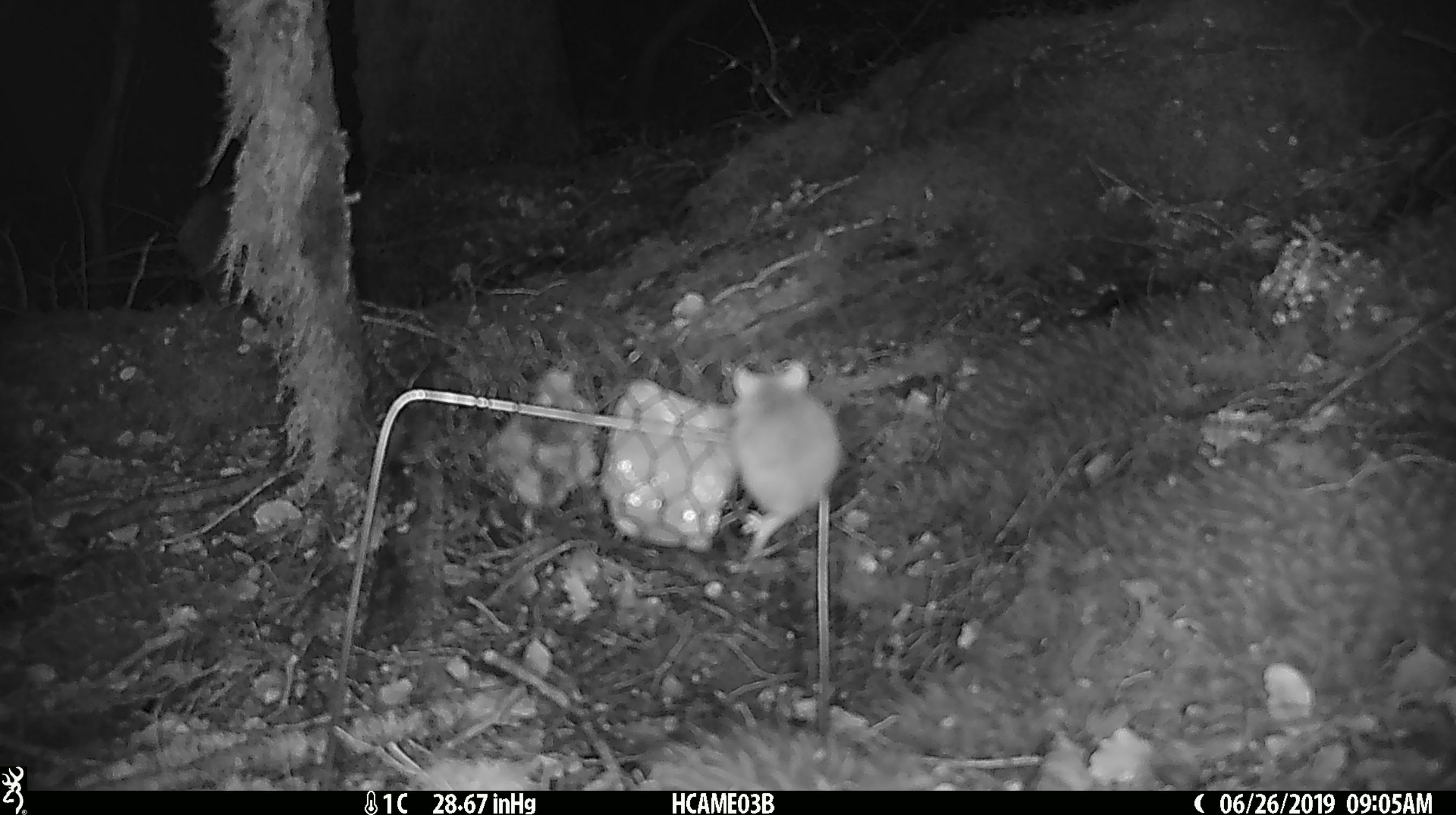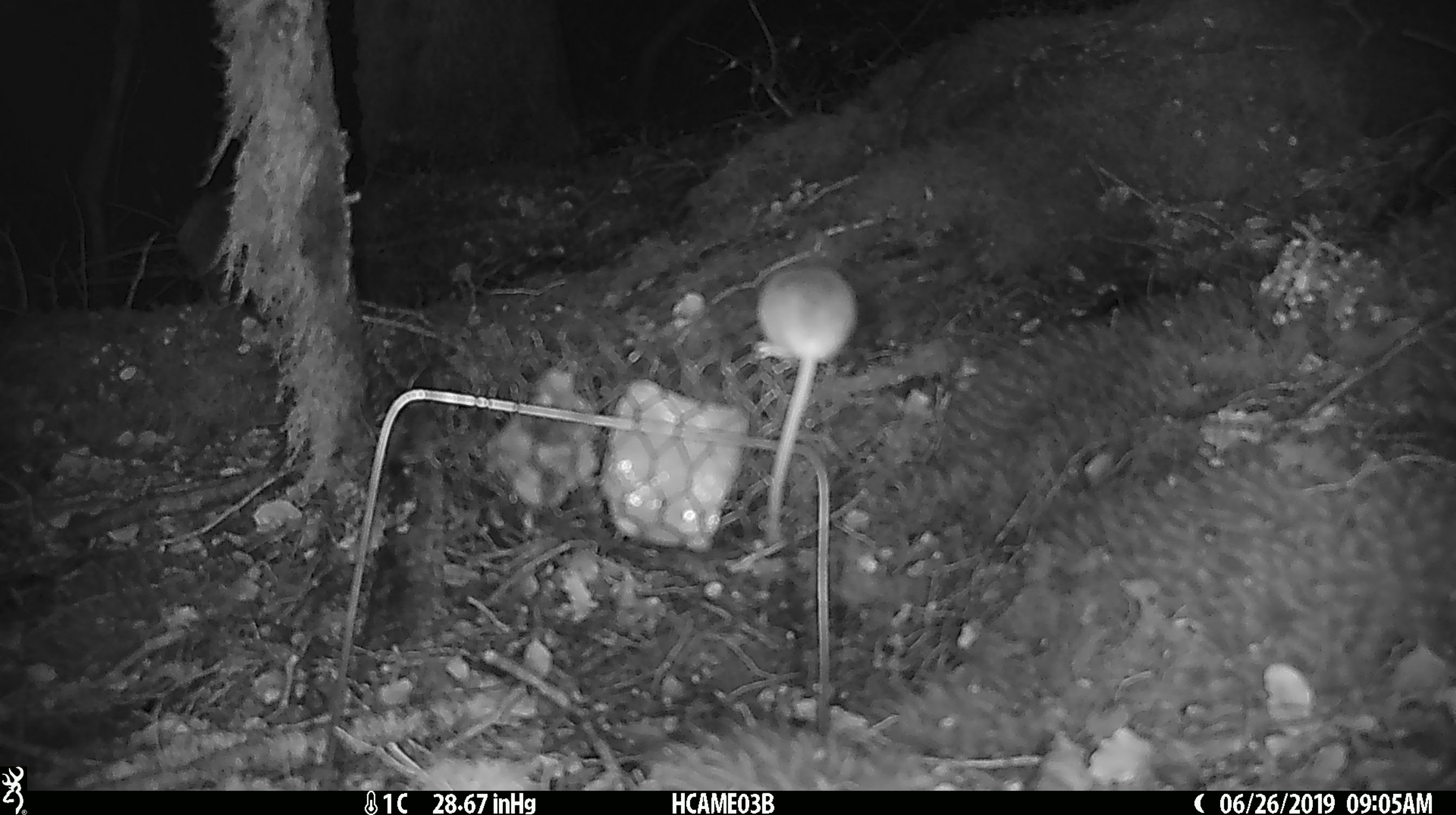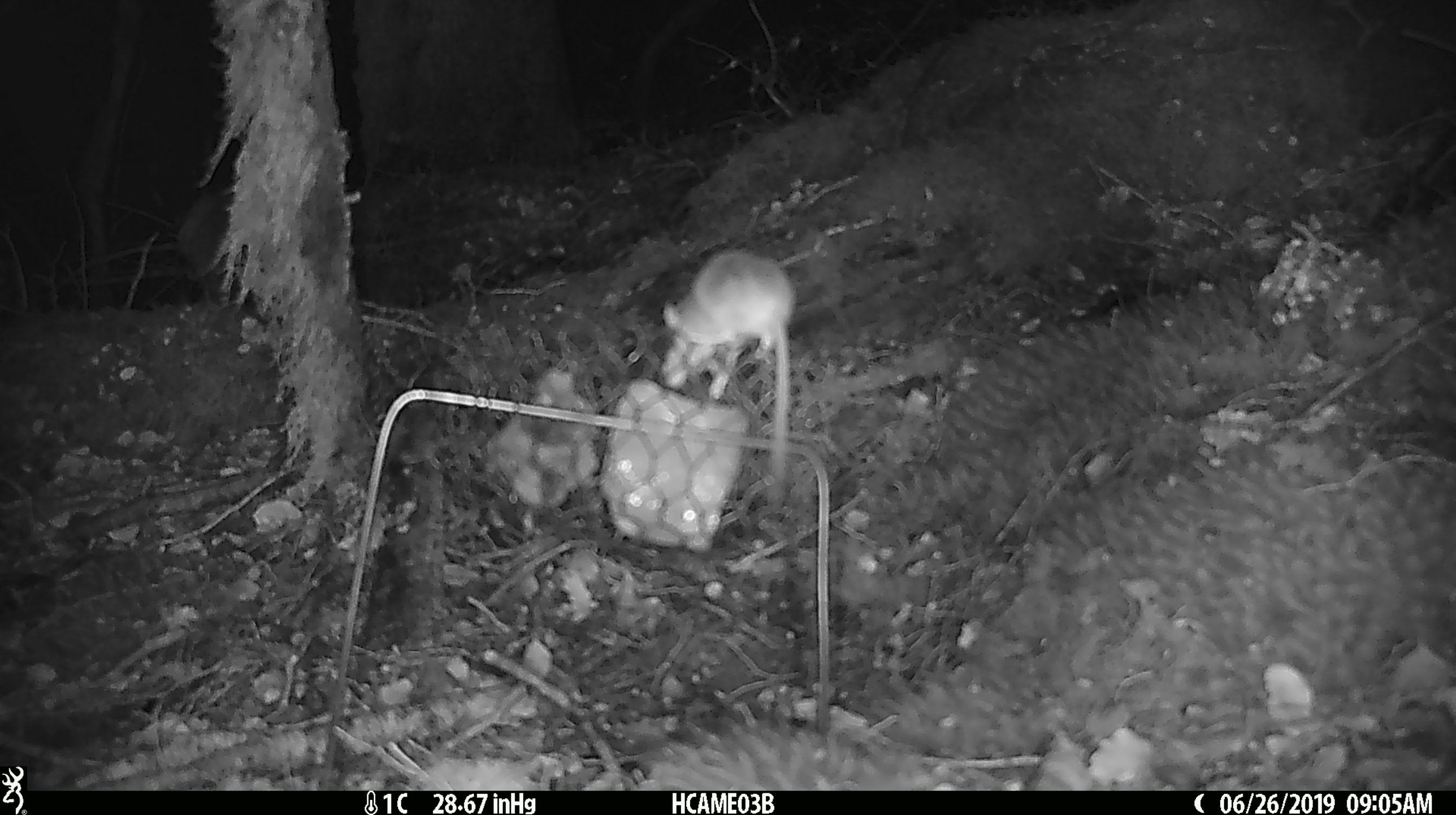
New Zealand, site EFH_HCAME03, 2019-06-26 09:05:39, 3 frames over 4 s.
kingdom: Animalia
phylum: Chordata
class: Mammalia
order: Rodentia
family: Muridae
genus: Mus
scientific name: Mus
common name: mouse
Mouse (Mus).